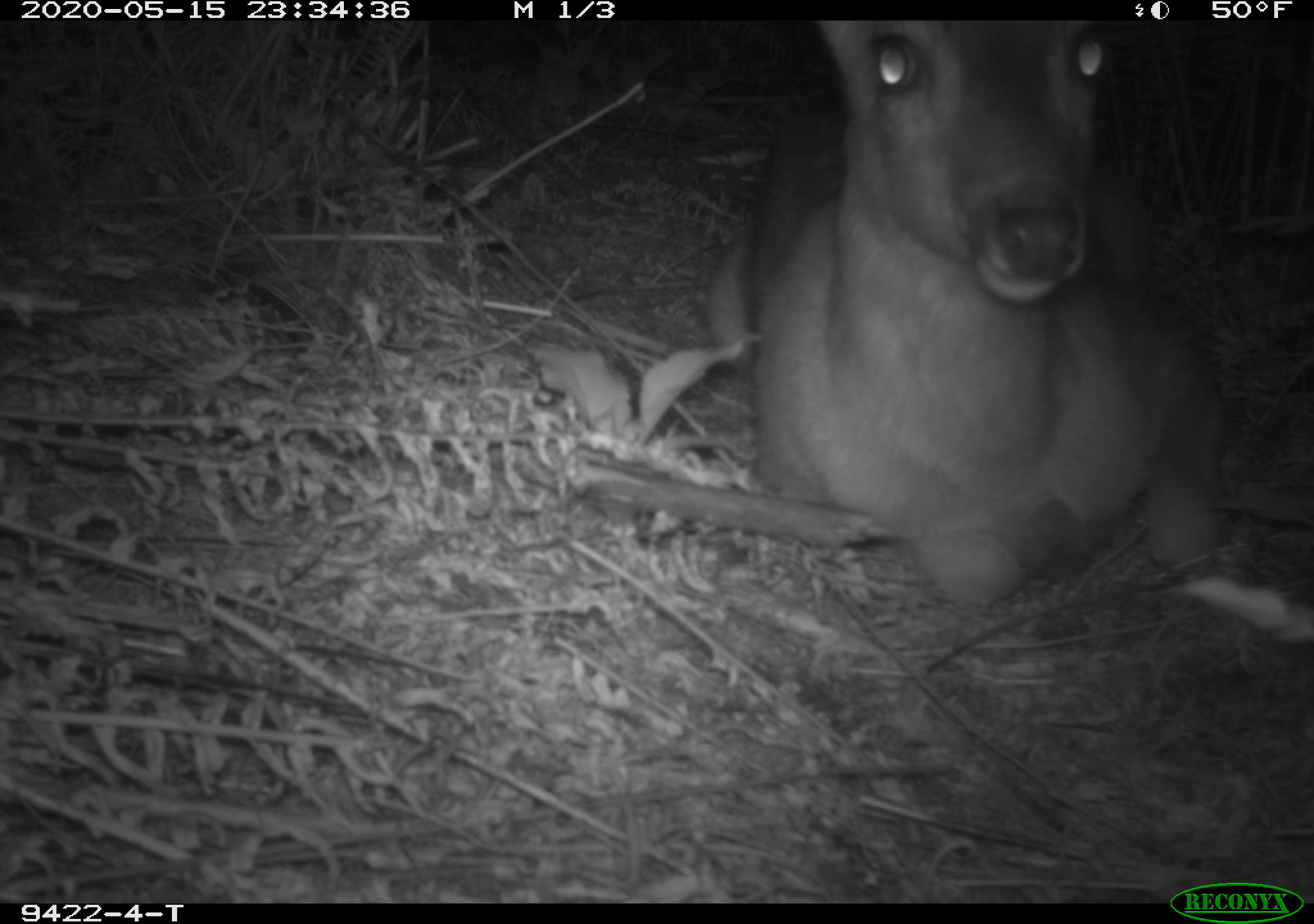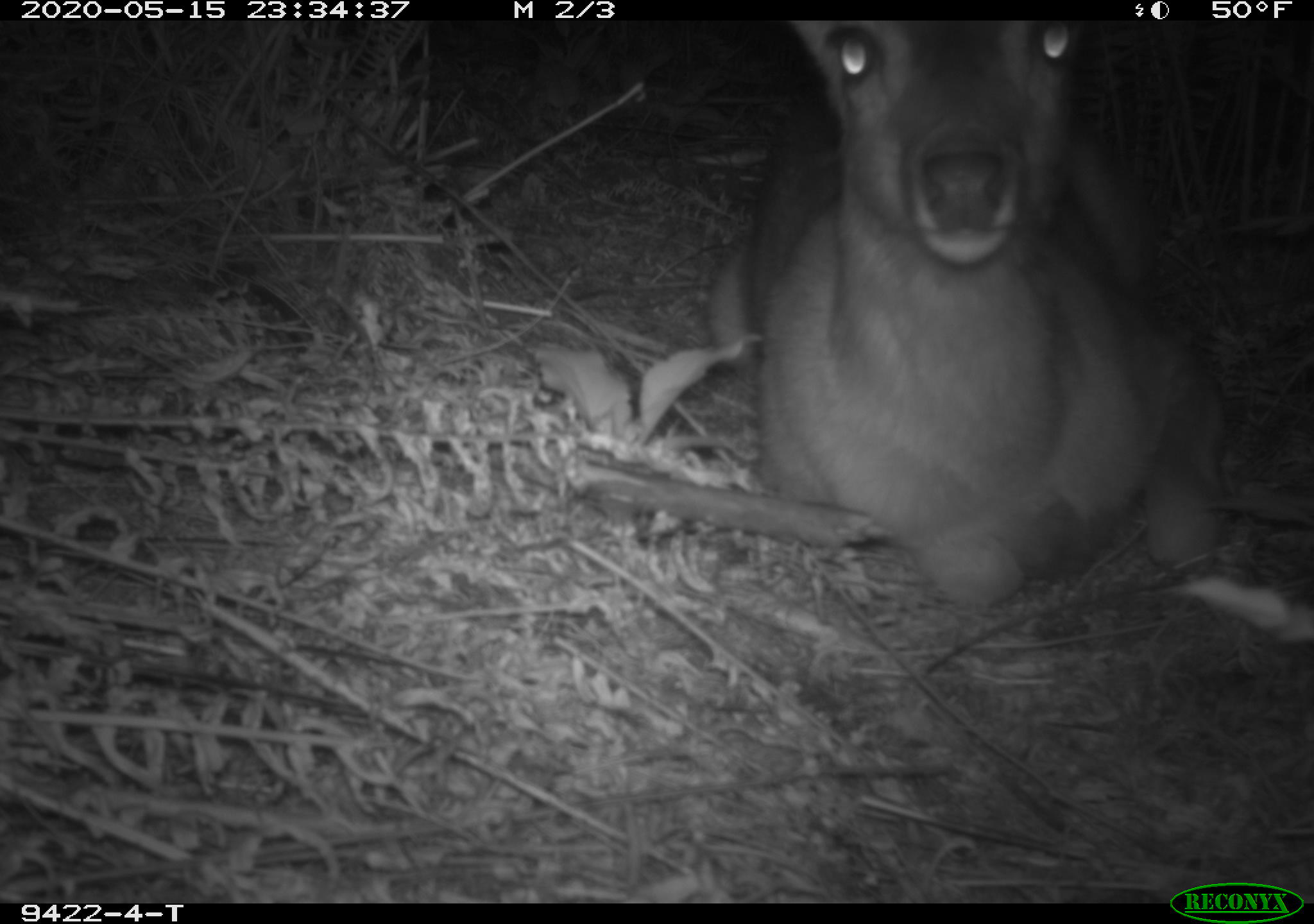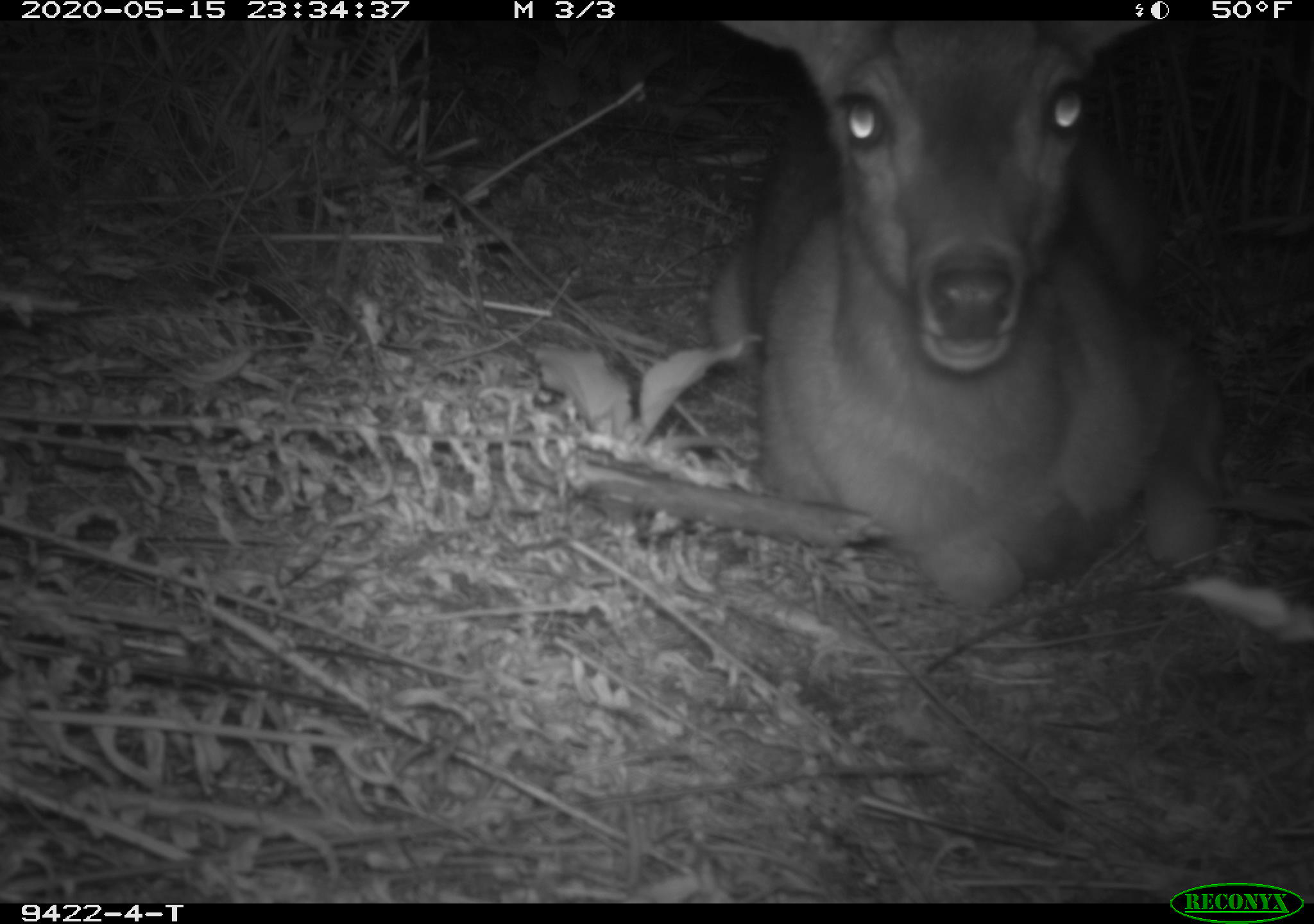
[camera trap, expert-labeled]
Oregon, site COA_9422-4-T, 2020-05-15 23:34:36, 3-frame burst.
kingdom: Animalia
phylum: Chordata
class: Mammalia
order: Artiodactyla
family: Cervidae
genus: Odocoileus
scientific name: Odocoileus hemionus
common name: black-tailed deer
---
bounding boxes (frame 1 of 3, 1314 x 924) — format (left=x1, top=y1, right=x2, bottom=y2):
black-tailed deer: (left=693, top=28, right=1241, bottom=610)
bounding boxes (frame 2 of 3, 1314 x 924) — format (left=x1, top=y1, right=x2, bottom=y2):
black-tailed deer: (left=691, top=22, right=1236, bottom=602)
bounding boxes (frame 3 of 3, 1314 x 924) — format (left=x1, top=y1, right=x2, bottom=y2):
black-tailed deer: (left=691, top=33, right=1223, bottom=602)